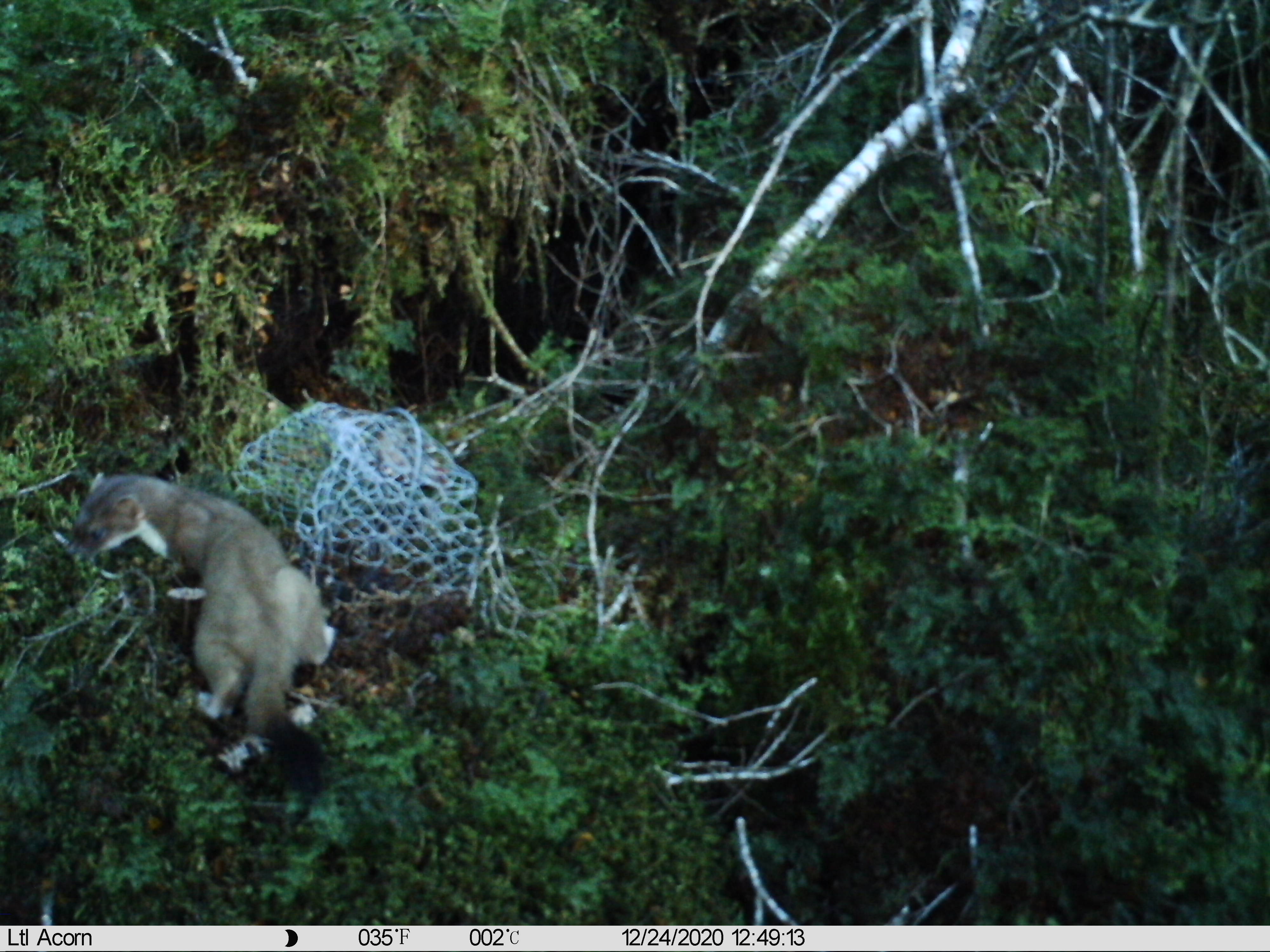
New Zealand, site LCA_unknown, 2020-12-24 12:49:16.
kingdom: Animalia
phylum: Chordata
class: Mammalia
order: Carnivora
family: Mustelidae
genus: Mustela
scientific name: Mustela erminea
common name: stoat